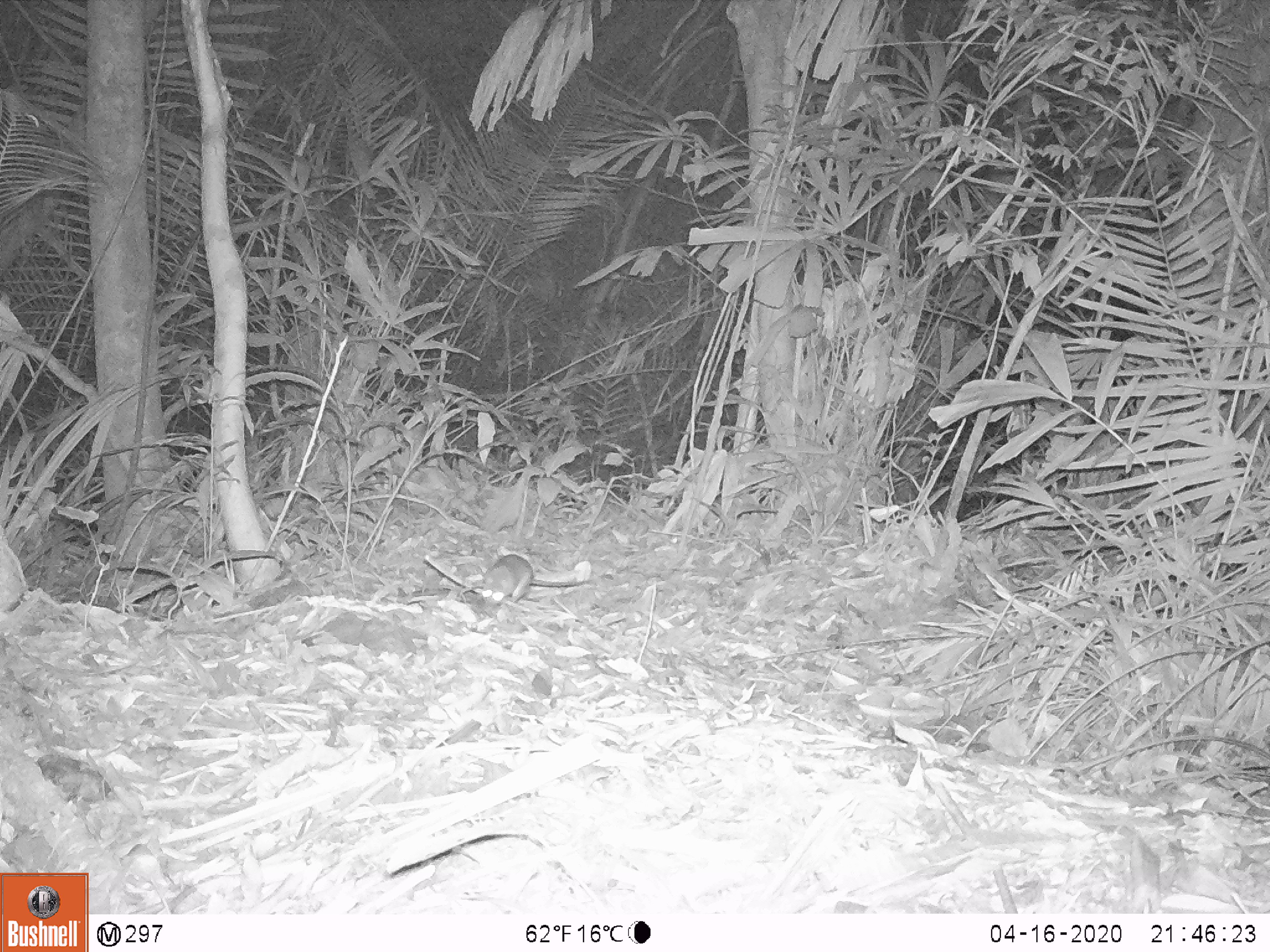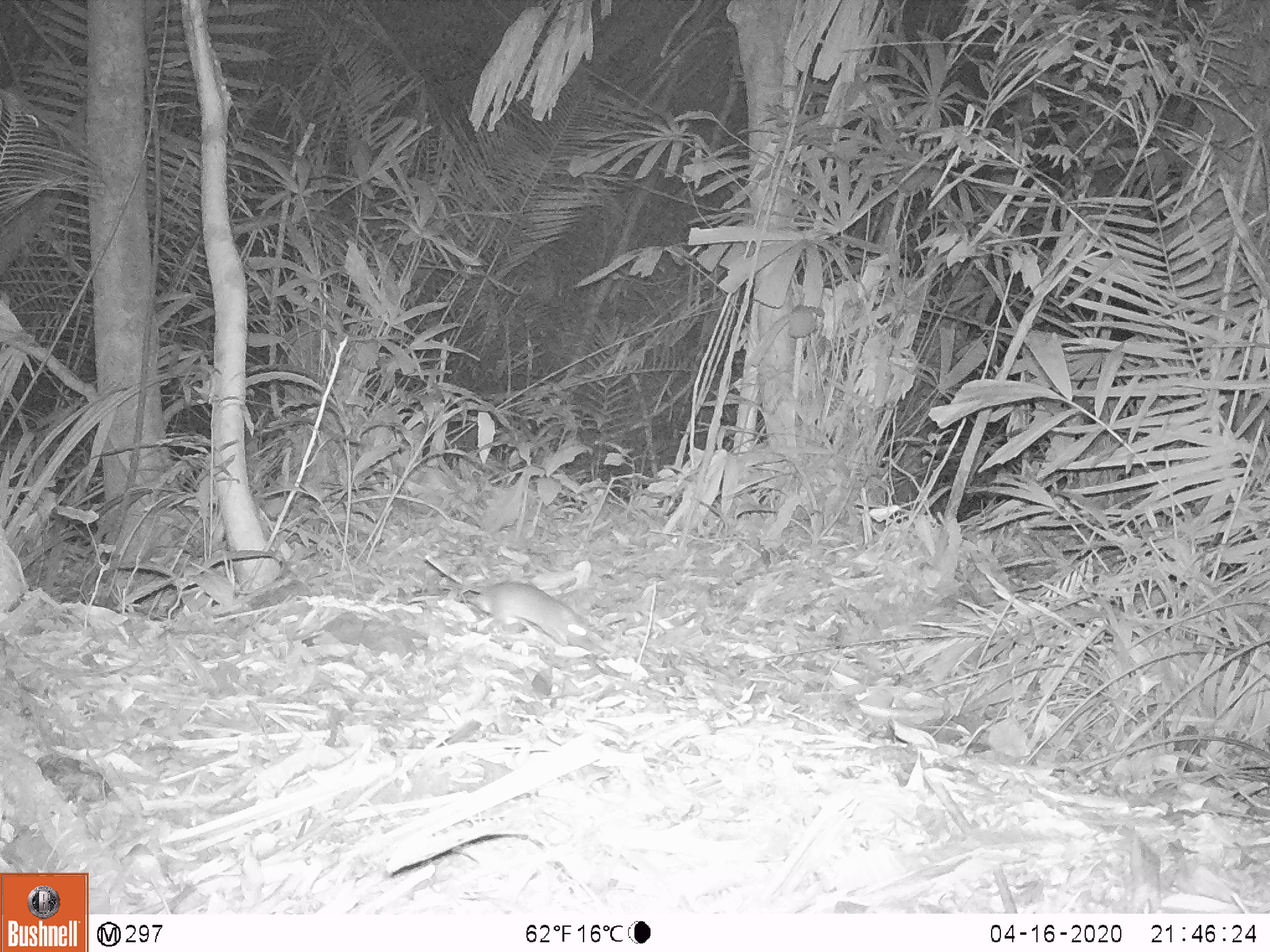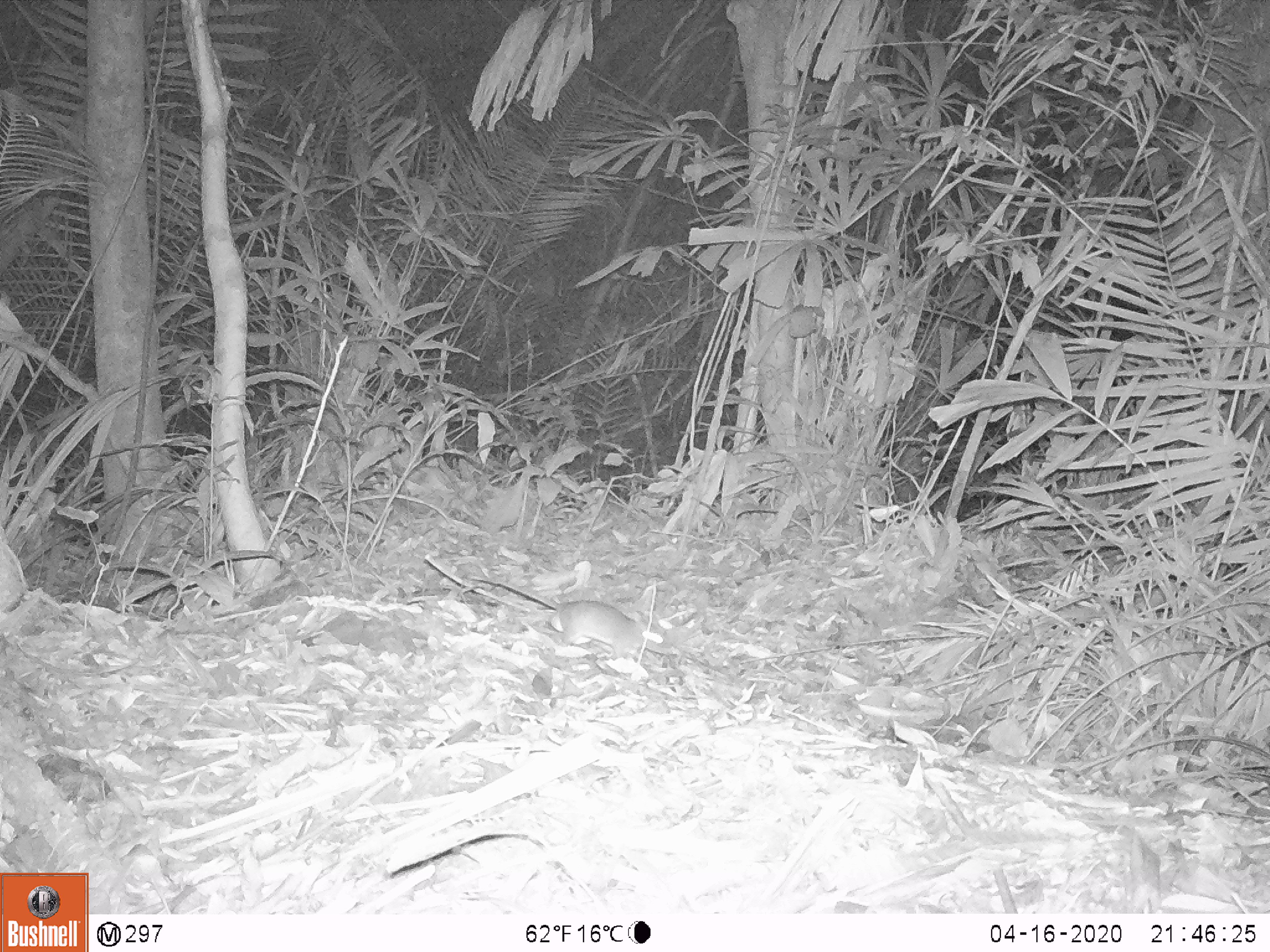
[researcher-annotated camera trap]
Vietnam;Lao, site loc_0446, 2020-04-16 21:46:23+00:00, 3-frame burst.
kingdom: Animalia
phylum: Chordata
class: Mammalia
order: Rodentia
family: Muridae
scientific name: Muridae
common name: old-world mice and rats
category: unidentified murid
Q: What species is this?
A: Unidentified murid (old-world mice and rats) (Muridae).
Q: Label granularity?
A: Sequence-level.